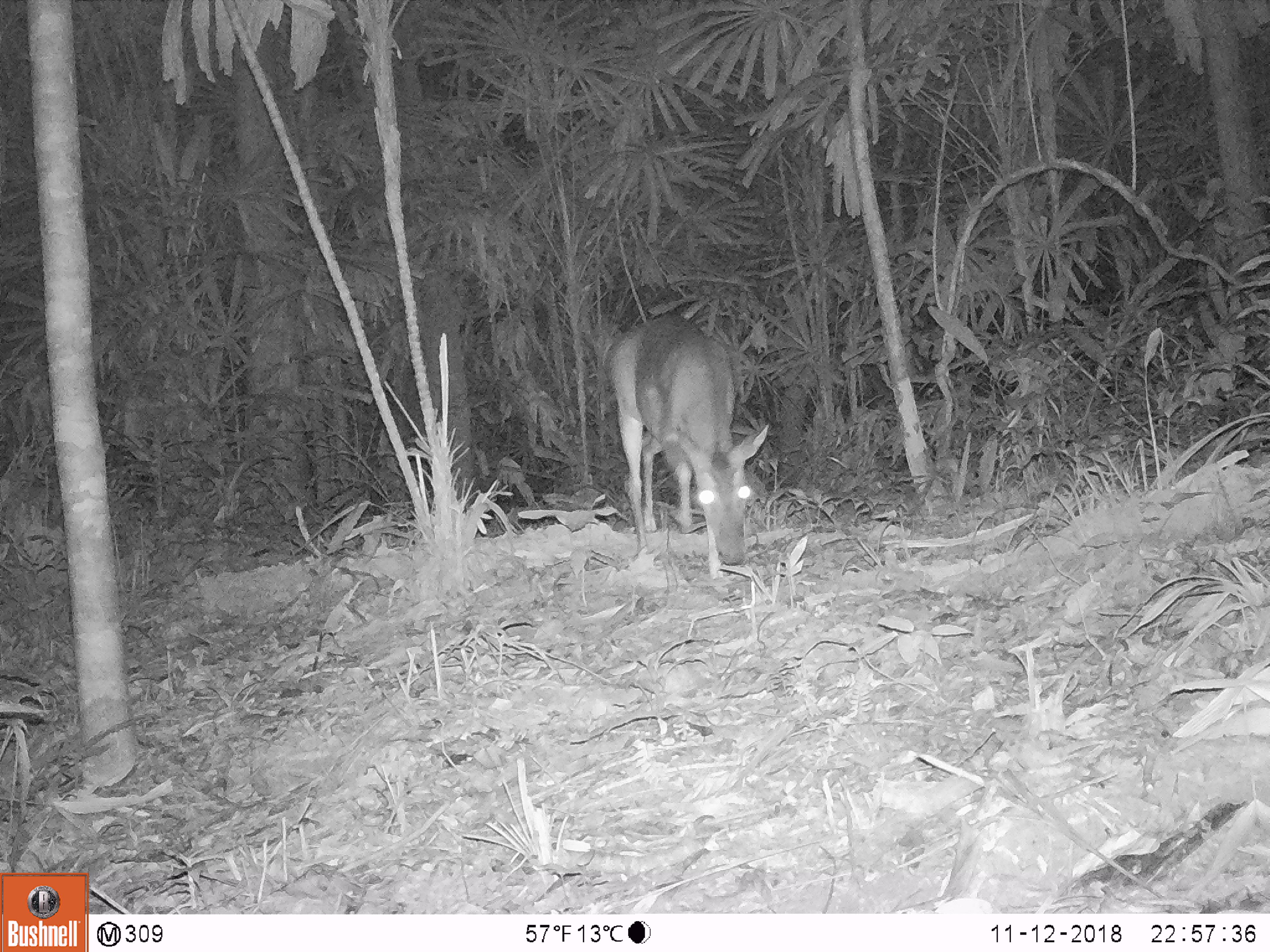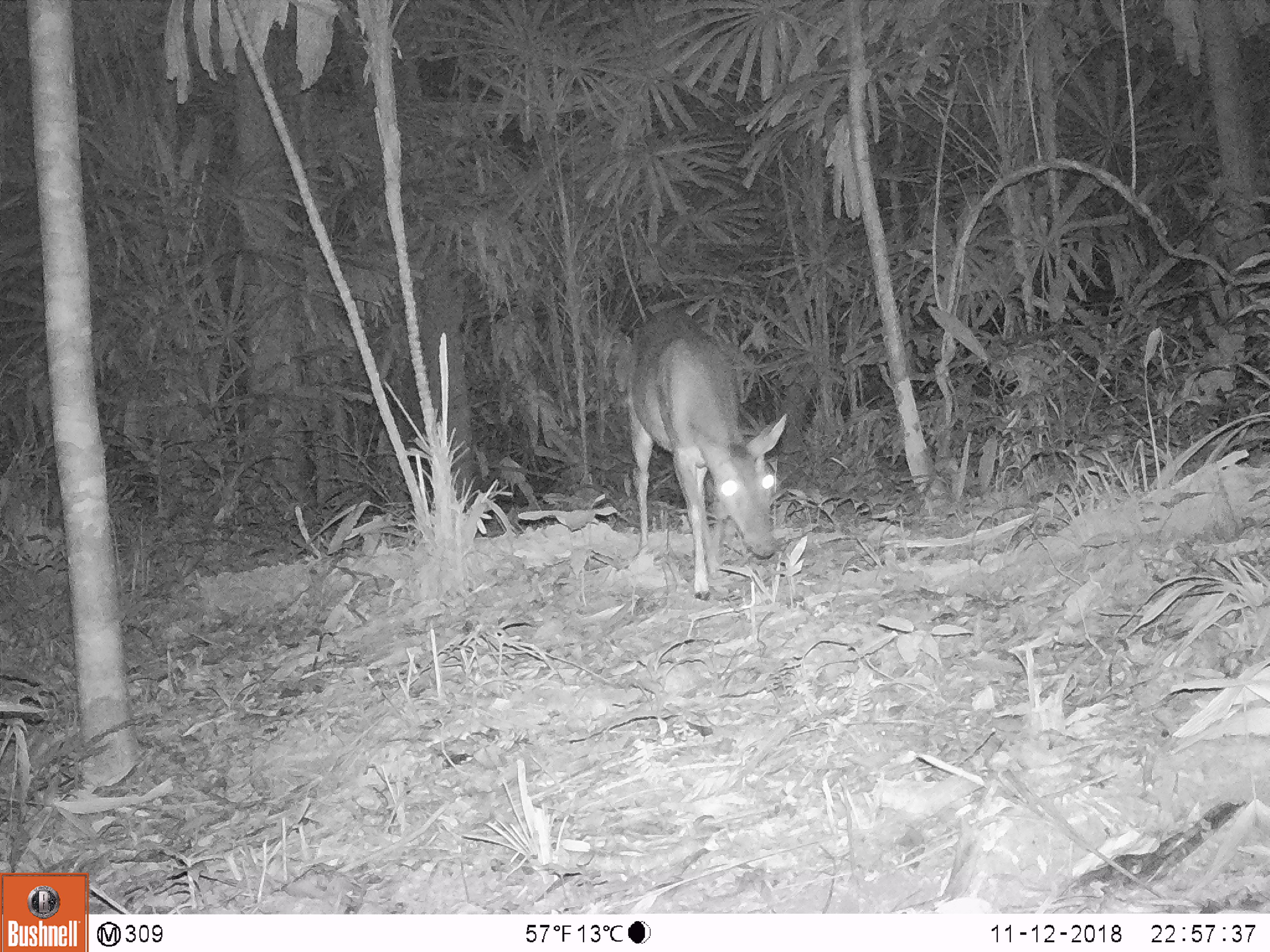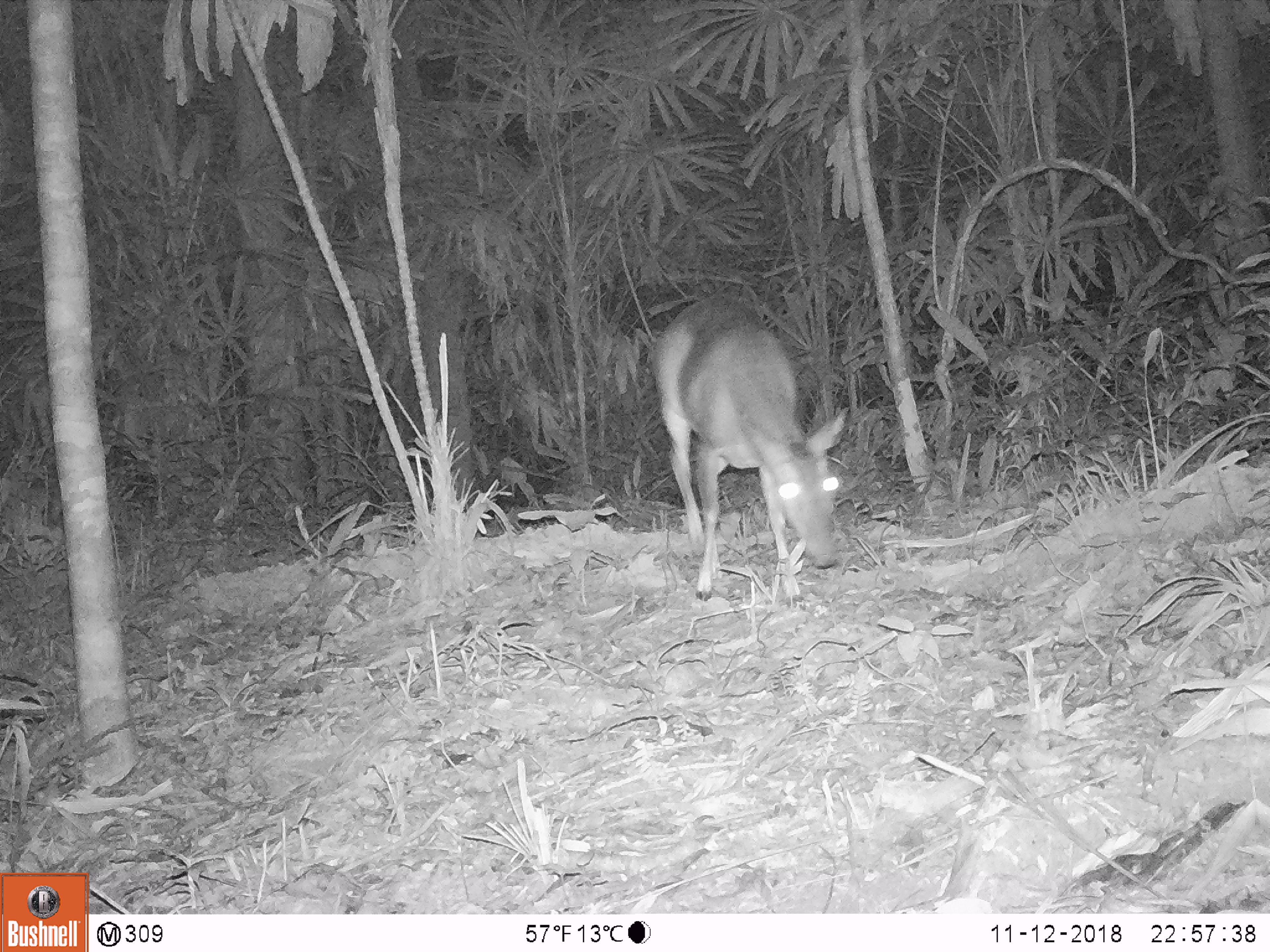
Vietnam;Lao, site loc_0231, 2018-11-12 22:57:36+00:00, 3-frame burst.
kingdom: Animalia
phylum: Chordata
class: Mammalia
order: Artiodactyla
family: Cervidae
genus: Muntiacus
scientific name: Muntiacus vuquangensis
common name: large-antlered muntjac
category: large antlered muntjac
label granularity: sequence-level